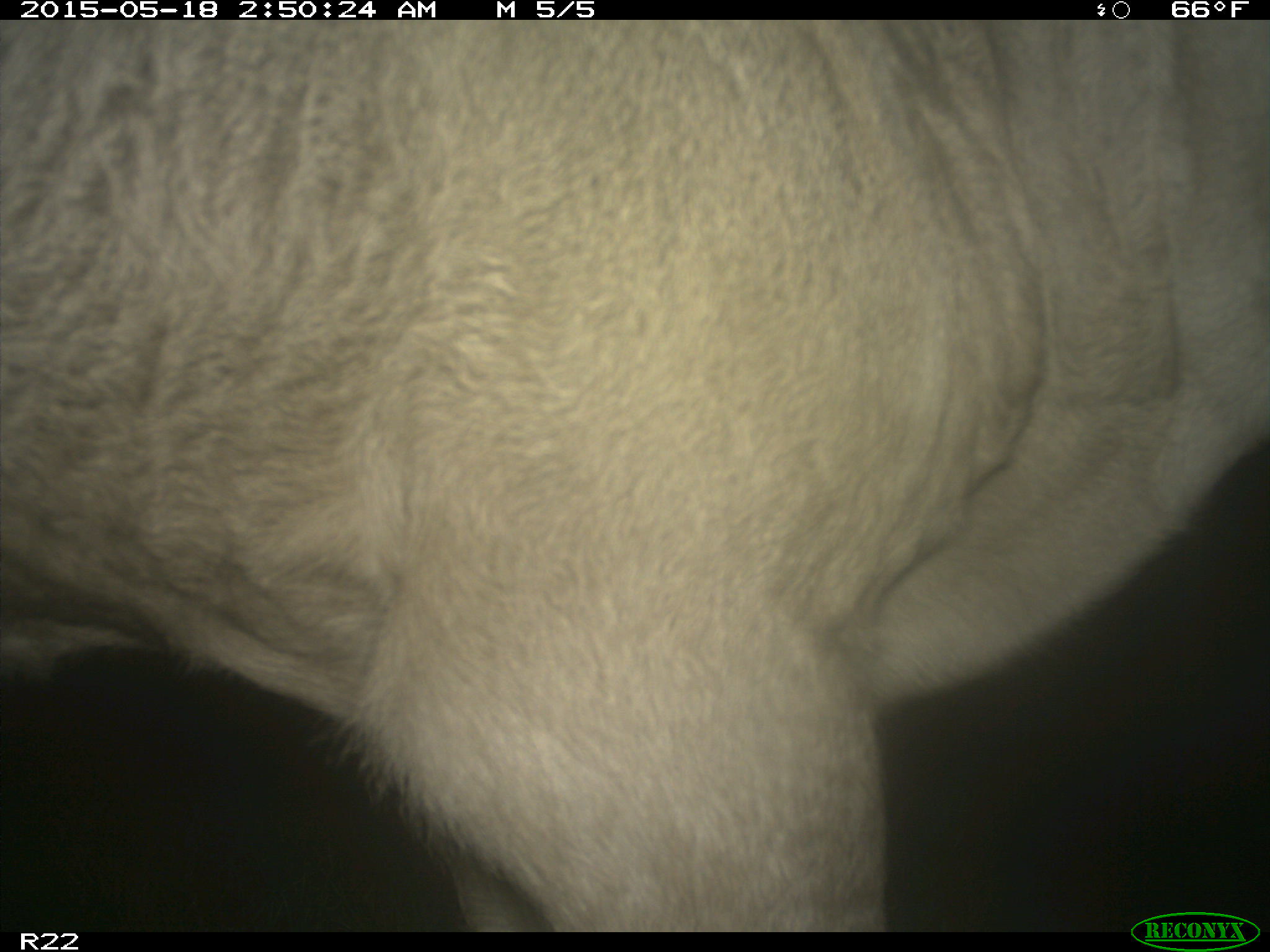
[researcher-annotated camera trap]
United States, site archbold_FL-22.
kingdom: Animalia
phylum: Chordata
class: Mammalia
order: Artiodactyla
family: Bovidae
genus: Bos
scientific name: Bos taurus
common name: domestic cow